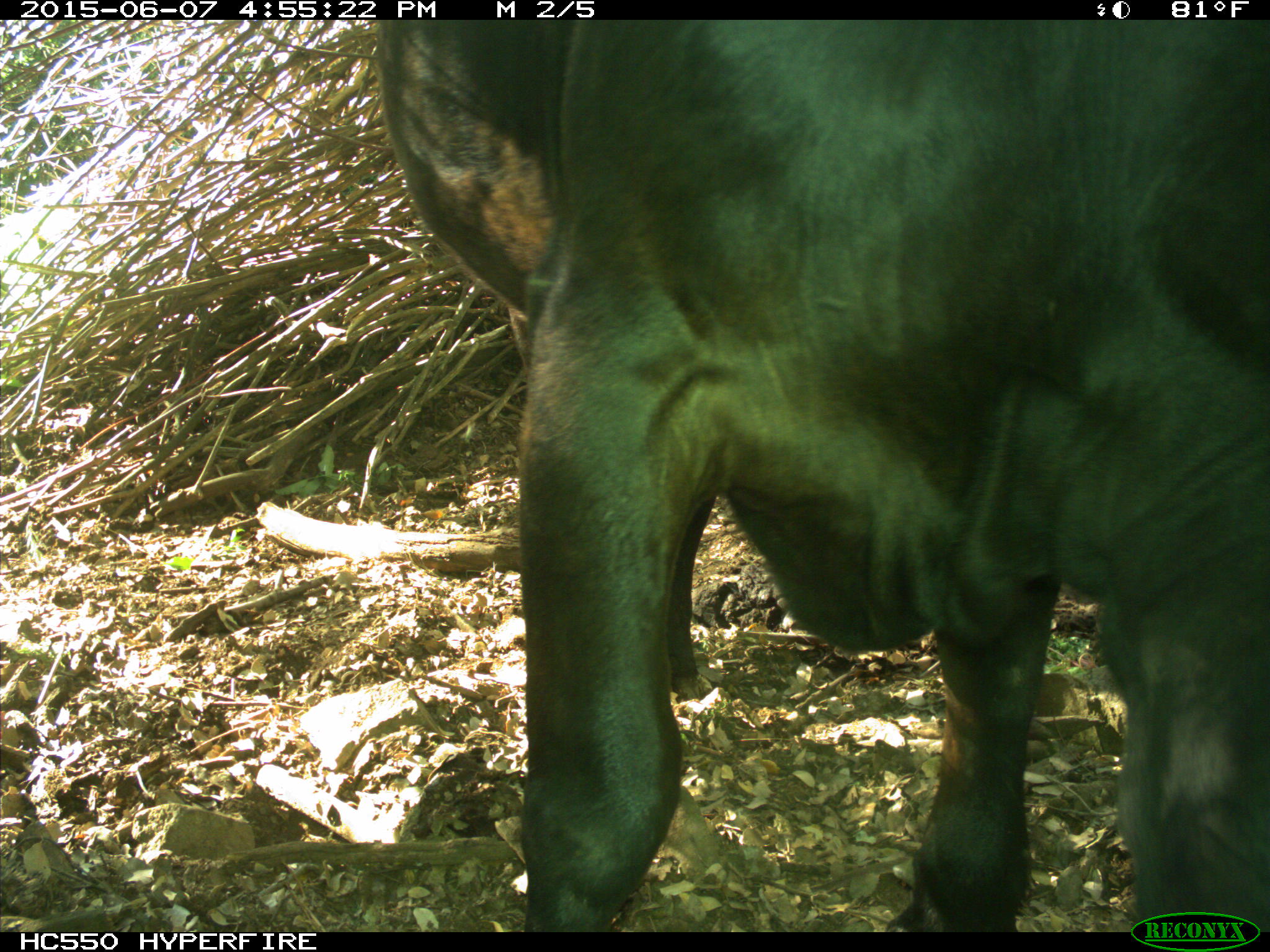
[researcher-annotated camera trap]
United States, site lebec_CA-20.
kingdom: Animalia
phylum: Chordata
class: Mammalia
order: Artiodactyla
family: Bovidae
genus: Bos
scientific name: Bos taurus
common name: domestic cow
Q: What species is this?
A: Bos taurus (domestic cow).